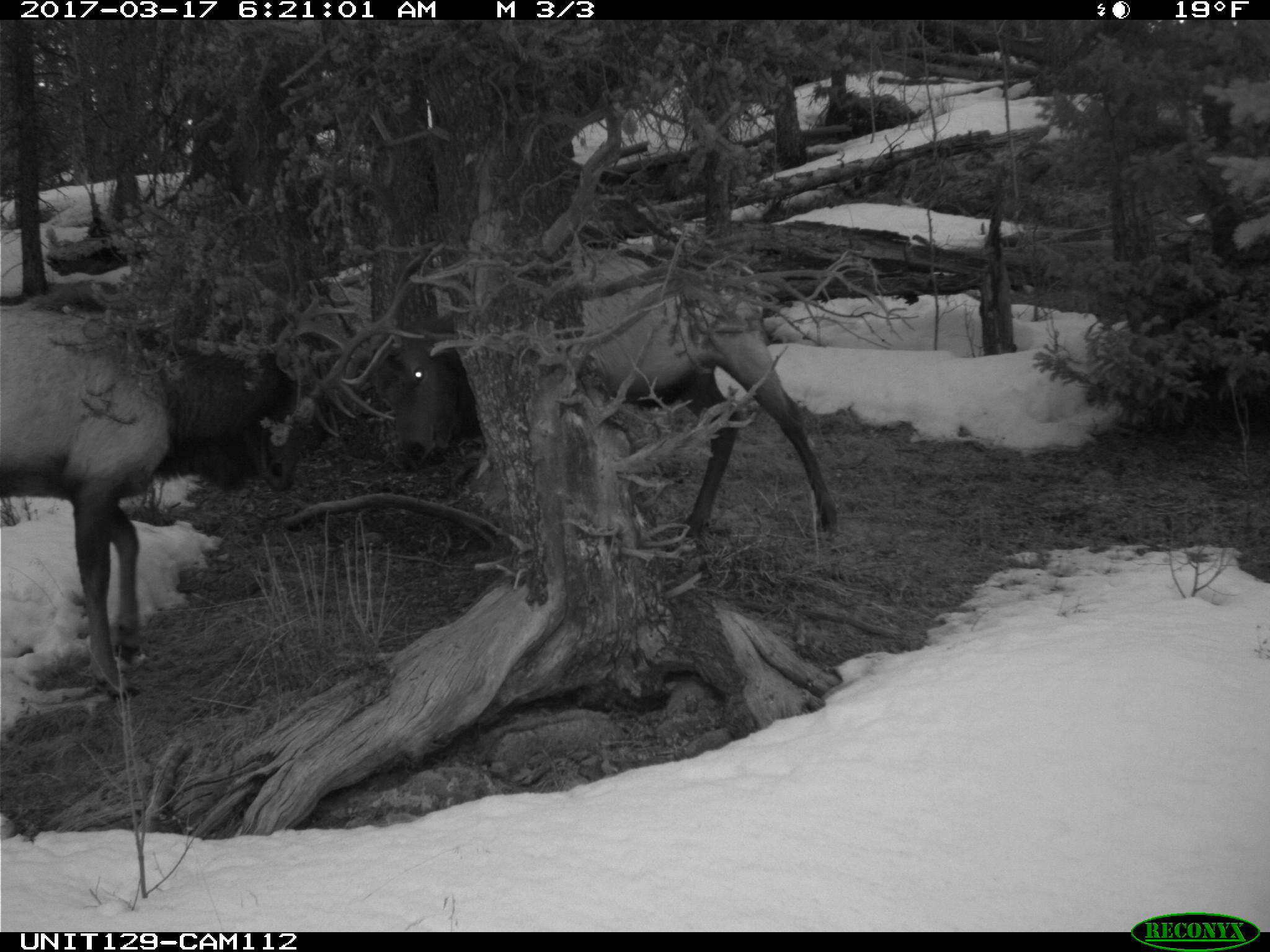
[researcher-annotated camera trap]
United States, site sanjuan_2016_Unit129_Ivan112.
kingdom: Animalia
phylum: Chordata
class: Mammalia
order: Artiodactyla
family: Cervidae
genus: Cervus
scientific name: Cervus elaphus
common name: red deer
Cervus elaphus (red deer).